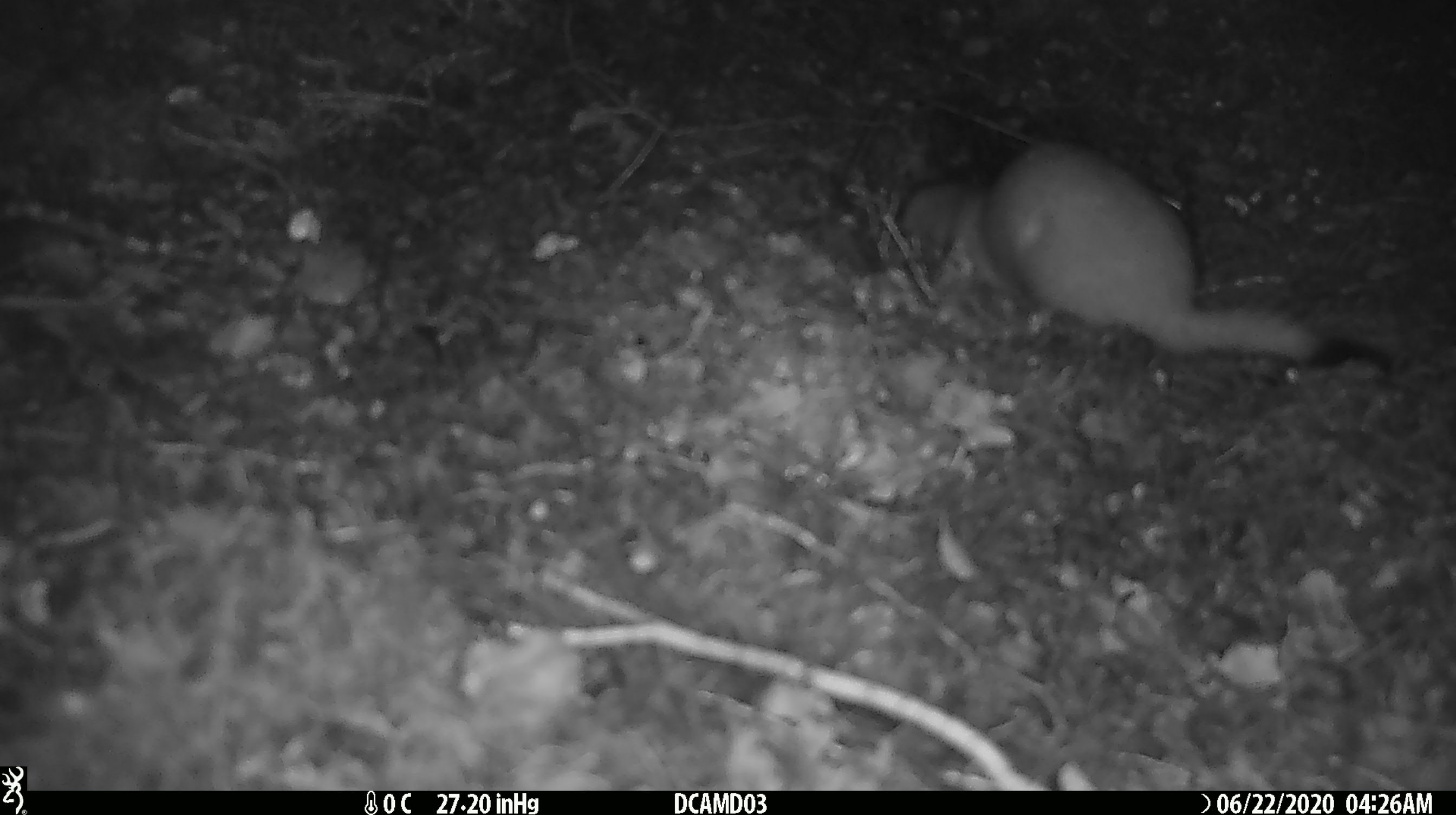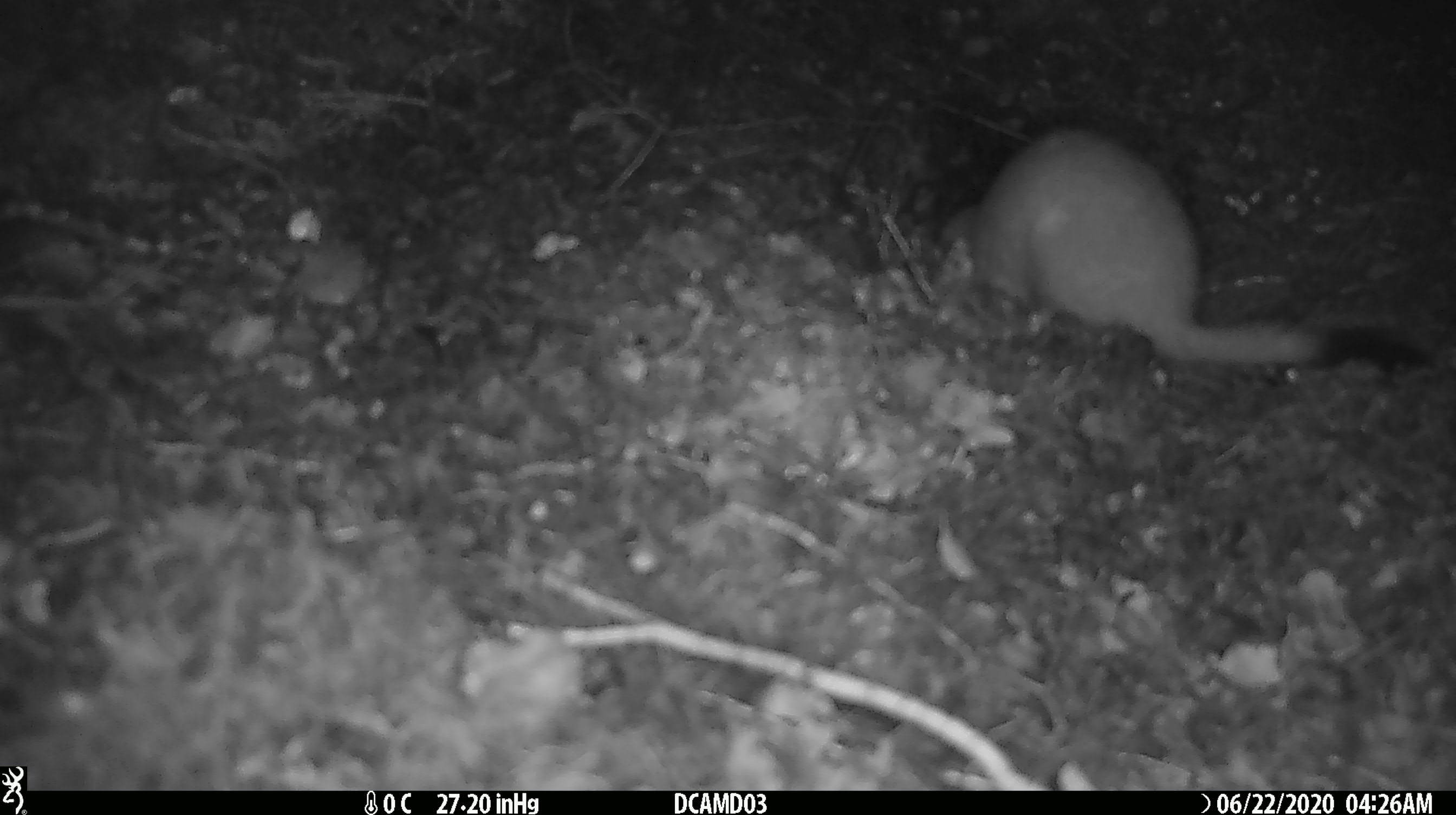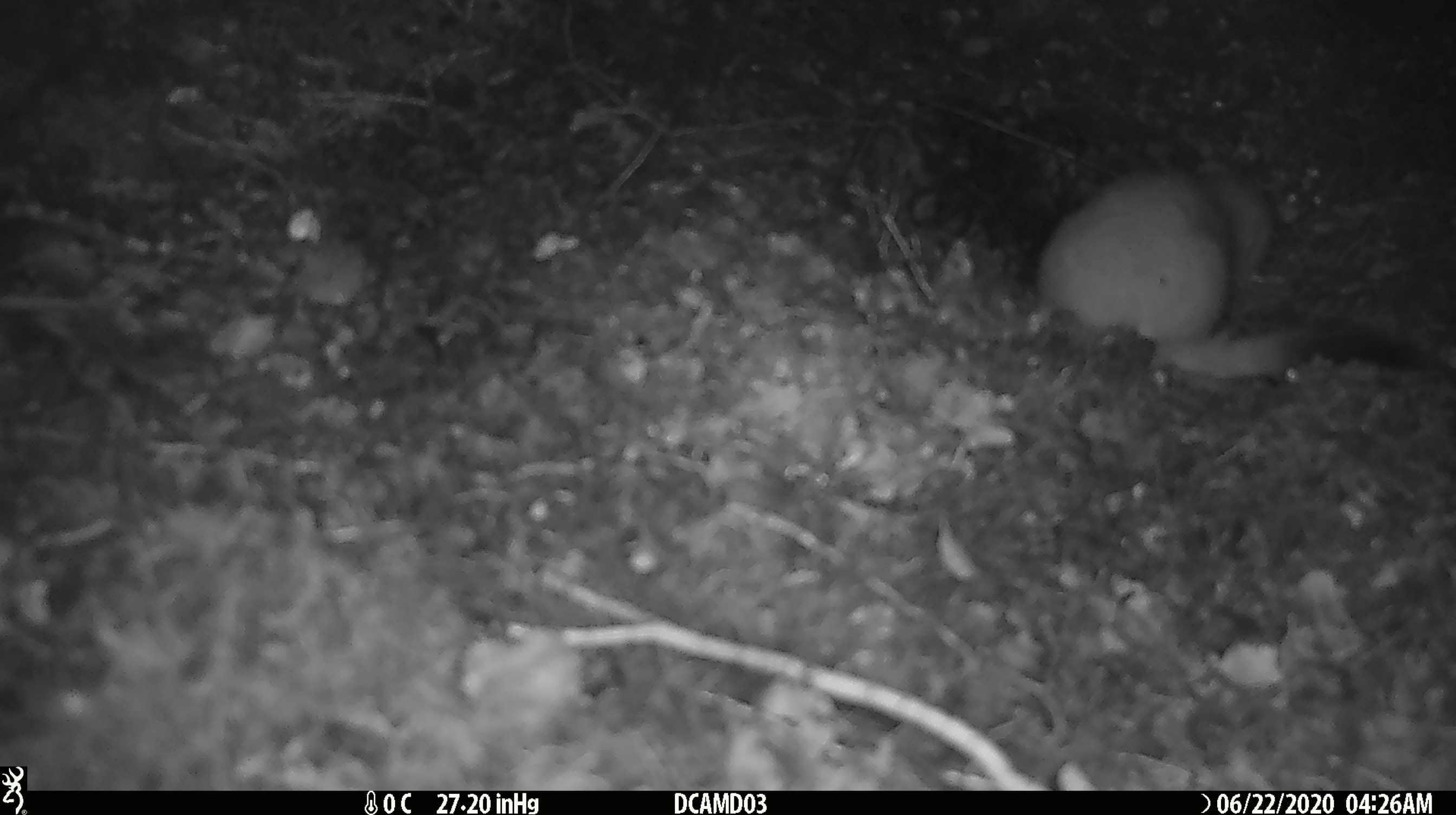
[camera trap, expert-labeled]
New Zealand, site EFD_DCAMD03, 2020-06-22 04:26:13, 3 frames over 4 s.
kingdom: Animalia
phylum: Chordata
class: Mammalia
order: Carnivora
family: Mustelidae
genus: Mustela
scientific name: Mustela erminea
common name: stoat